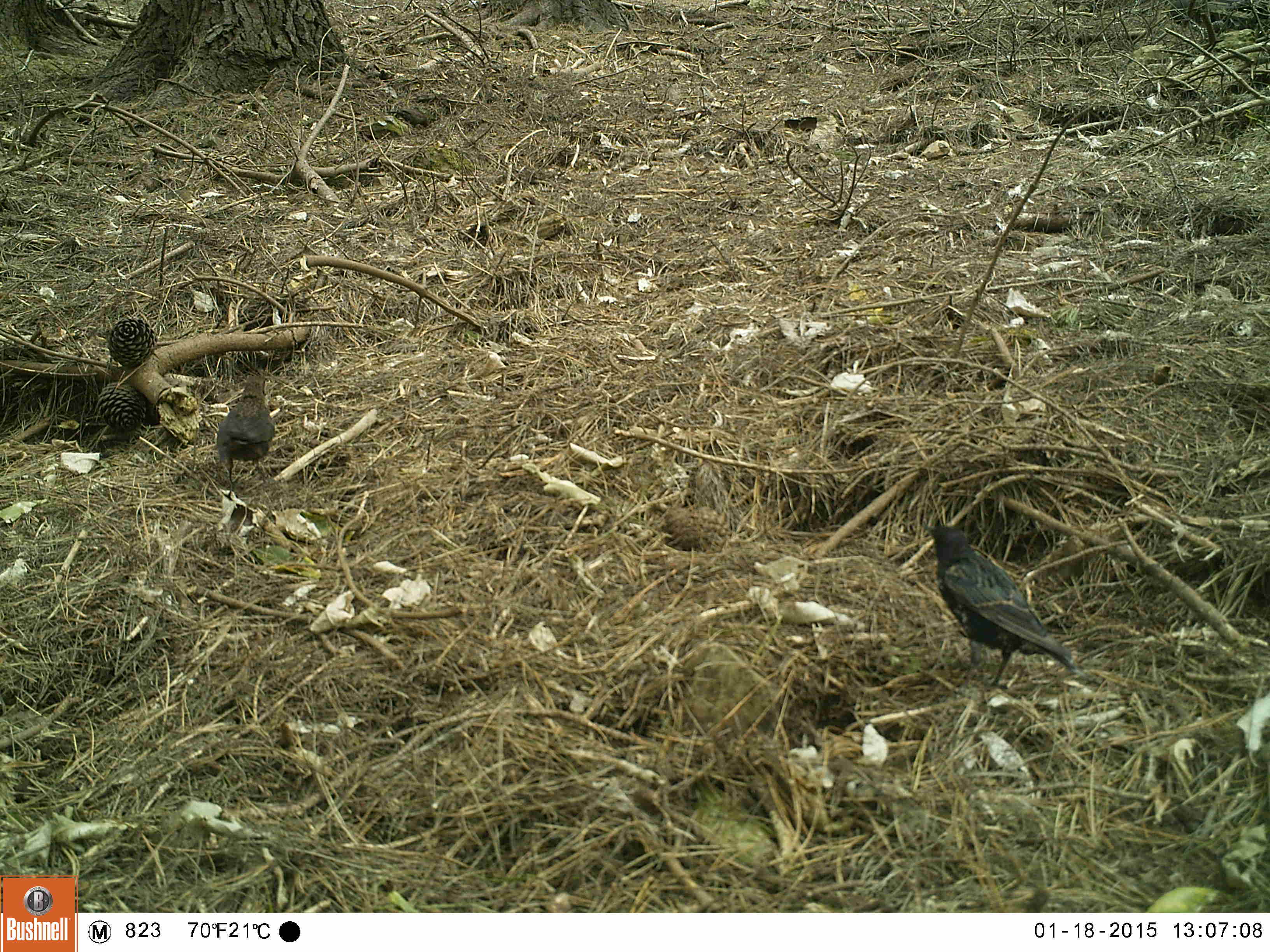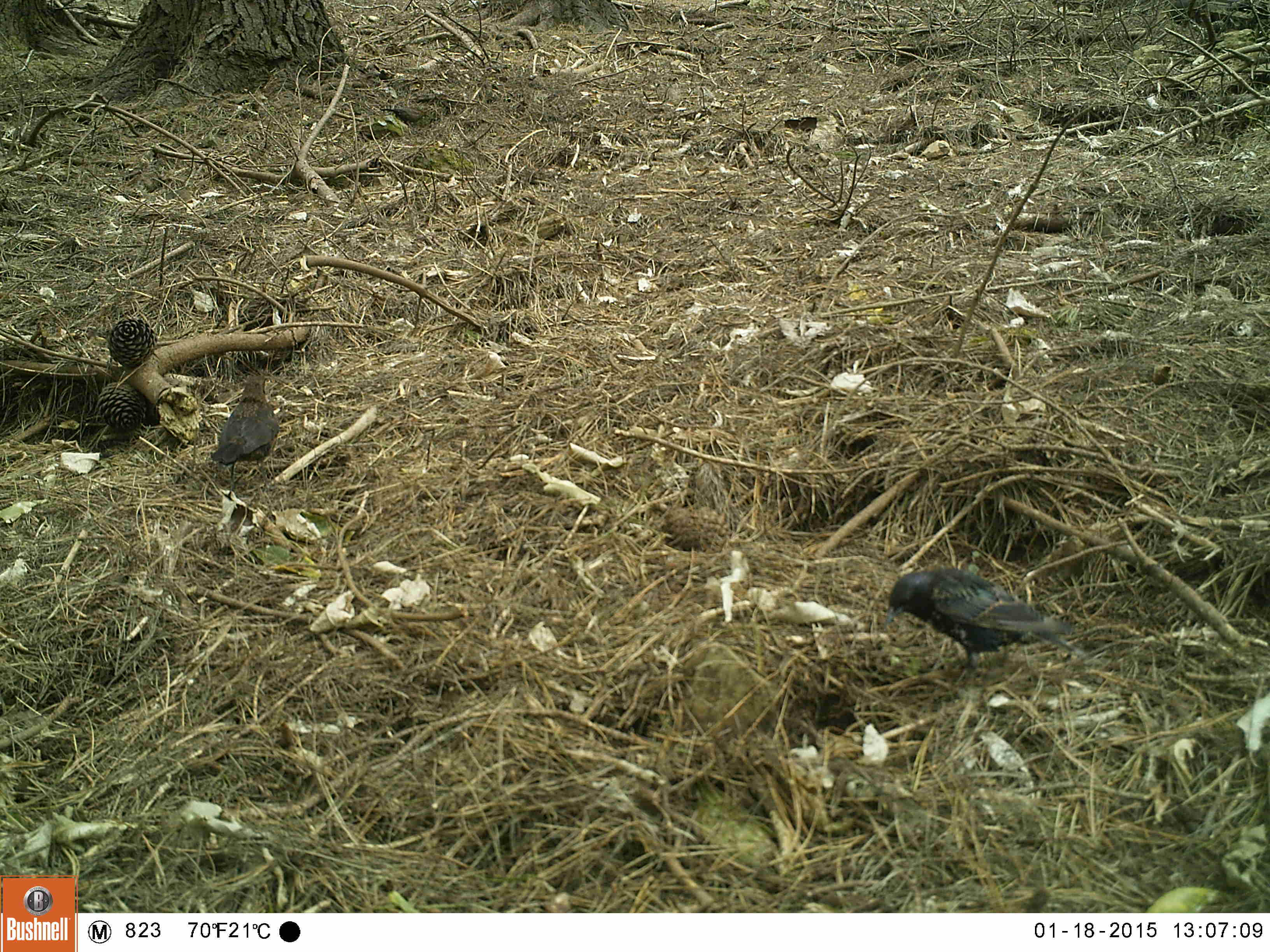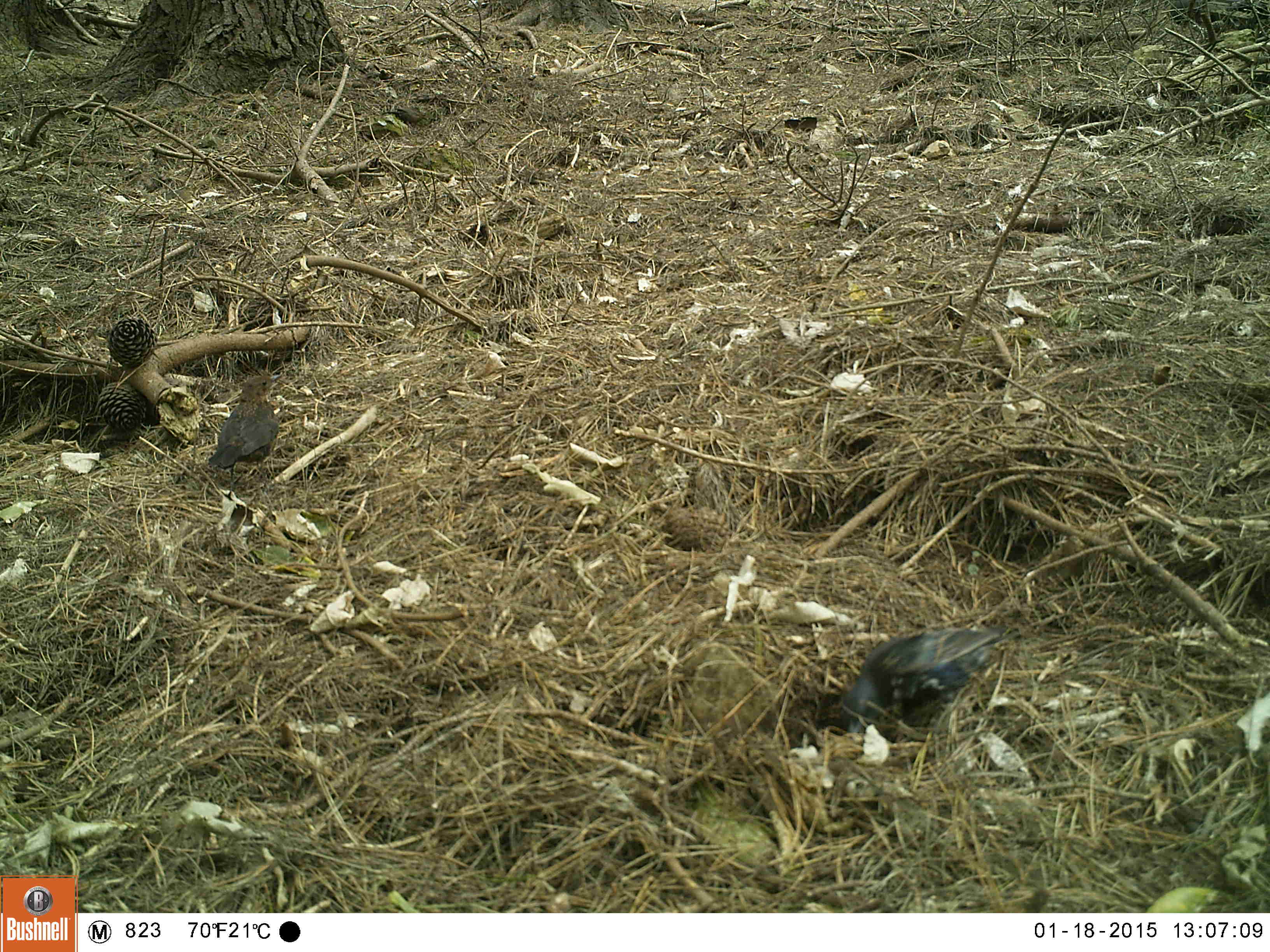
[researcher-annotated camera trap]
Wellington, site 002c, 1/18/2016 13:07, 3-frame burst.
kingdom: Animalia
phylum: Chordata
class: Aves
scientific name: Aves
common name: bird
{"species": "bird (Aves)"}